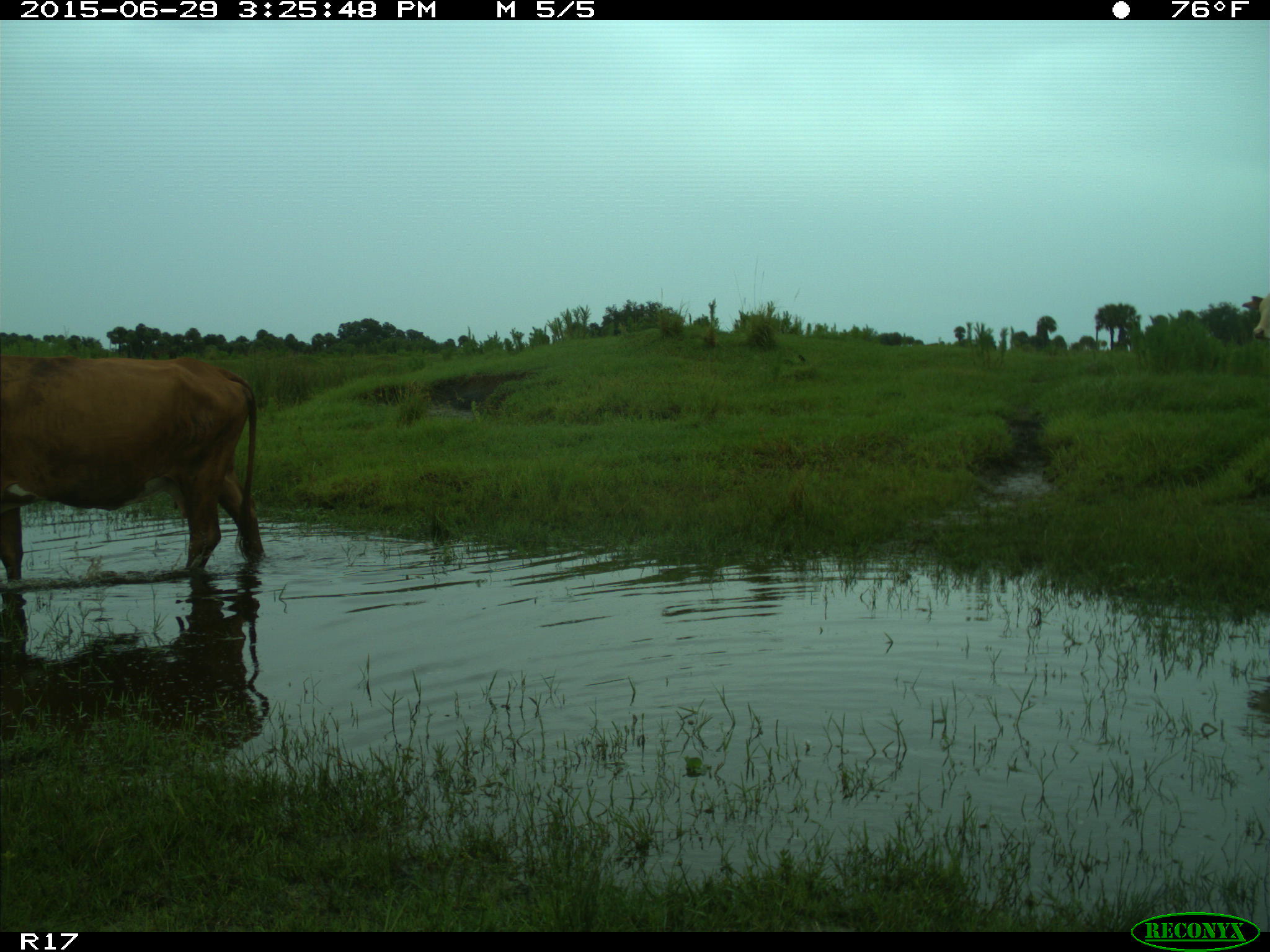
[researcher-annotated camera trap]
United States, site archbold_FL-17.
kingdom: Animalia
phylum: Chordata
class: Mammalia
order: Artiodactyla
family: Bovidae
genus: Bos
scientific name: Bos taurus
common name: domestic cow